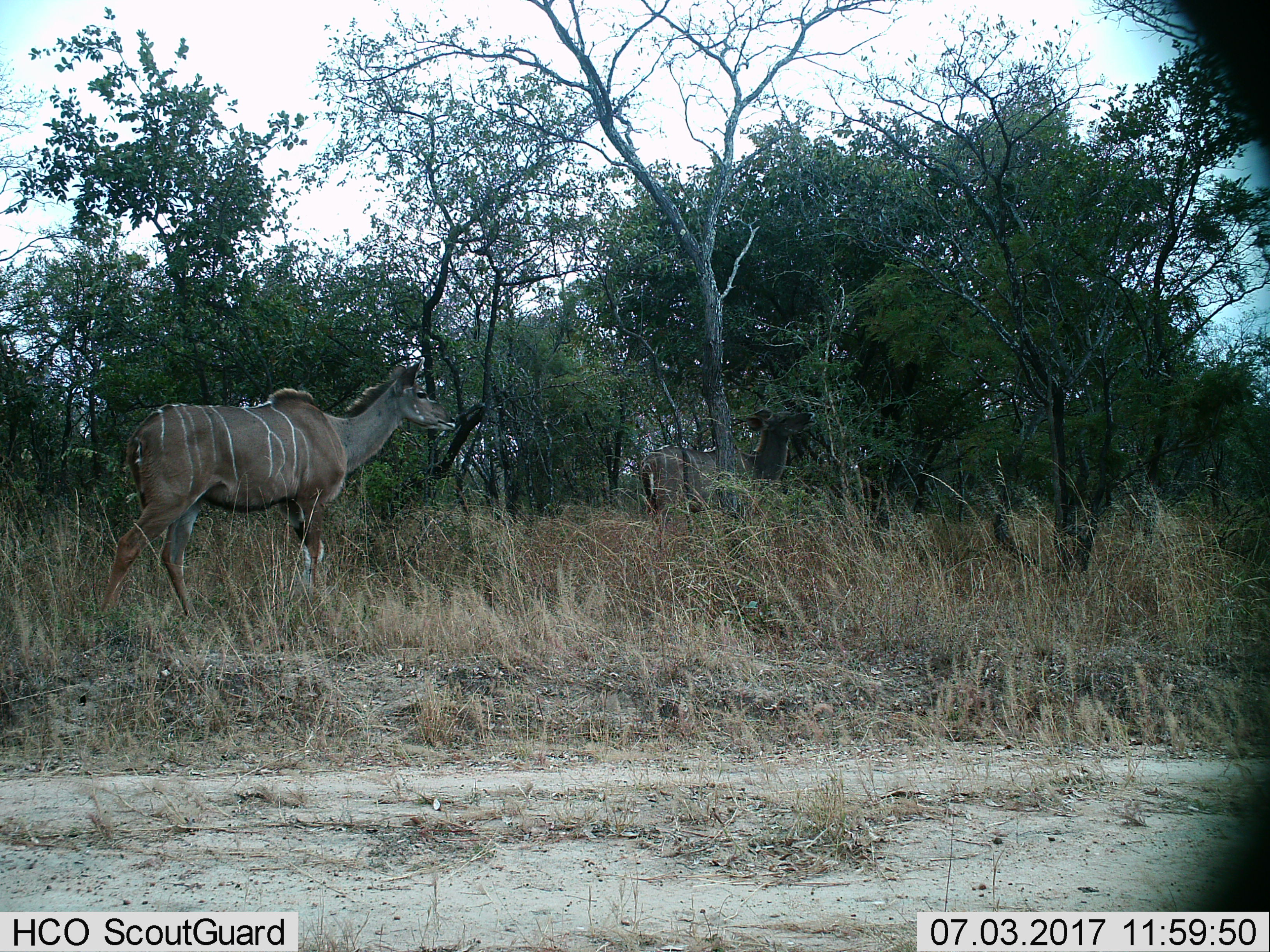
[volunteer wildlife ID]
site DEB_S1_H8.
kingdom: Animalia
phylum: Chordata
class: Mammalia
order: Artiodactyla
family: Bovidae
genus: Tragelaphus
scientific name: Tragelaphus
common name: kudu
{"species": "kudu (Tragelaphus)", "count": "2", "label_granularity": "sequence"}